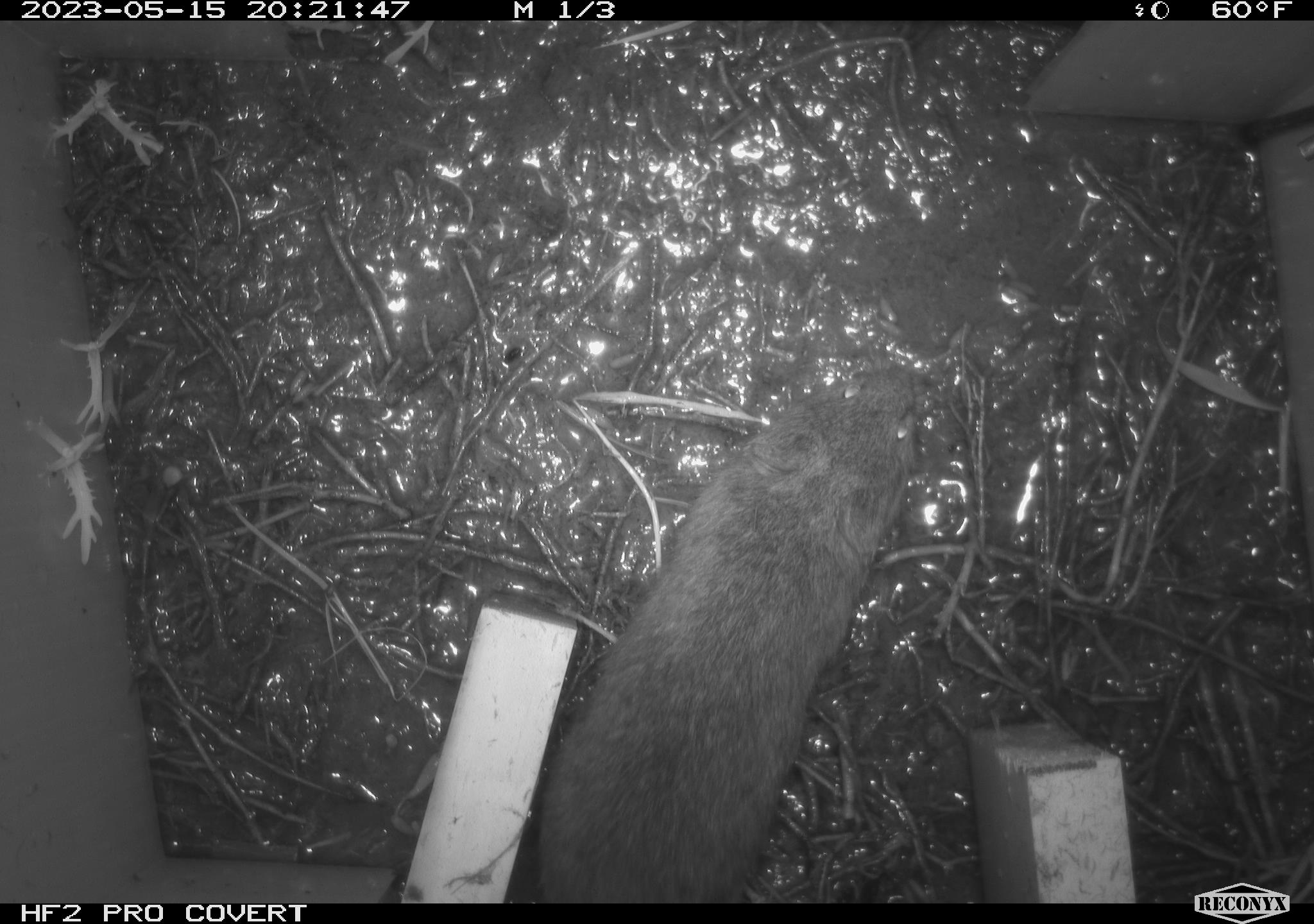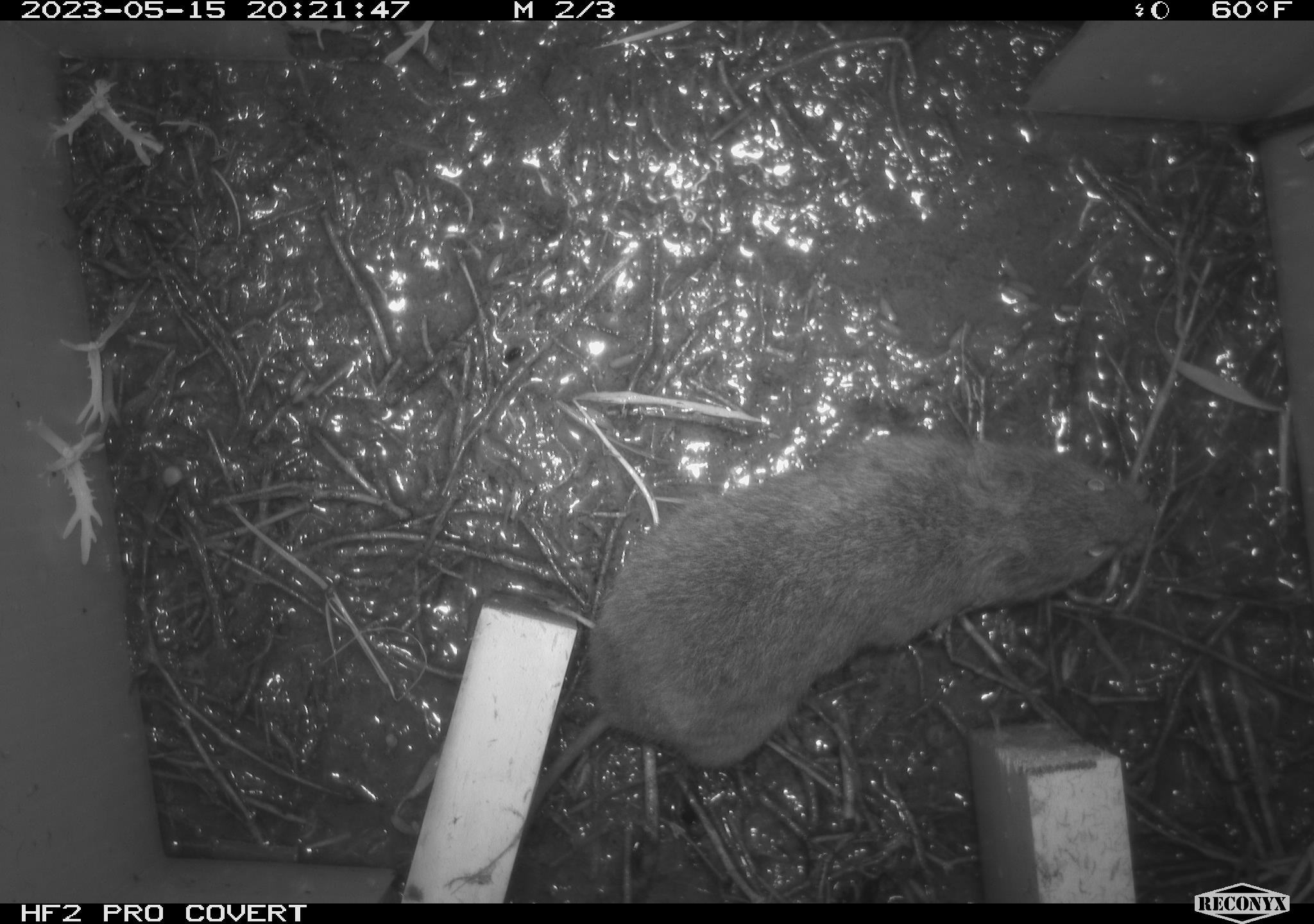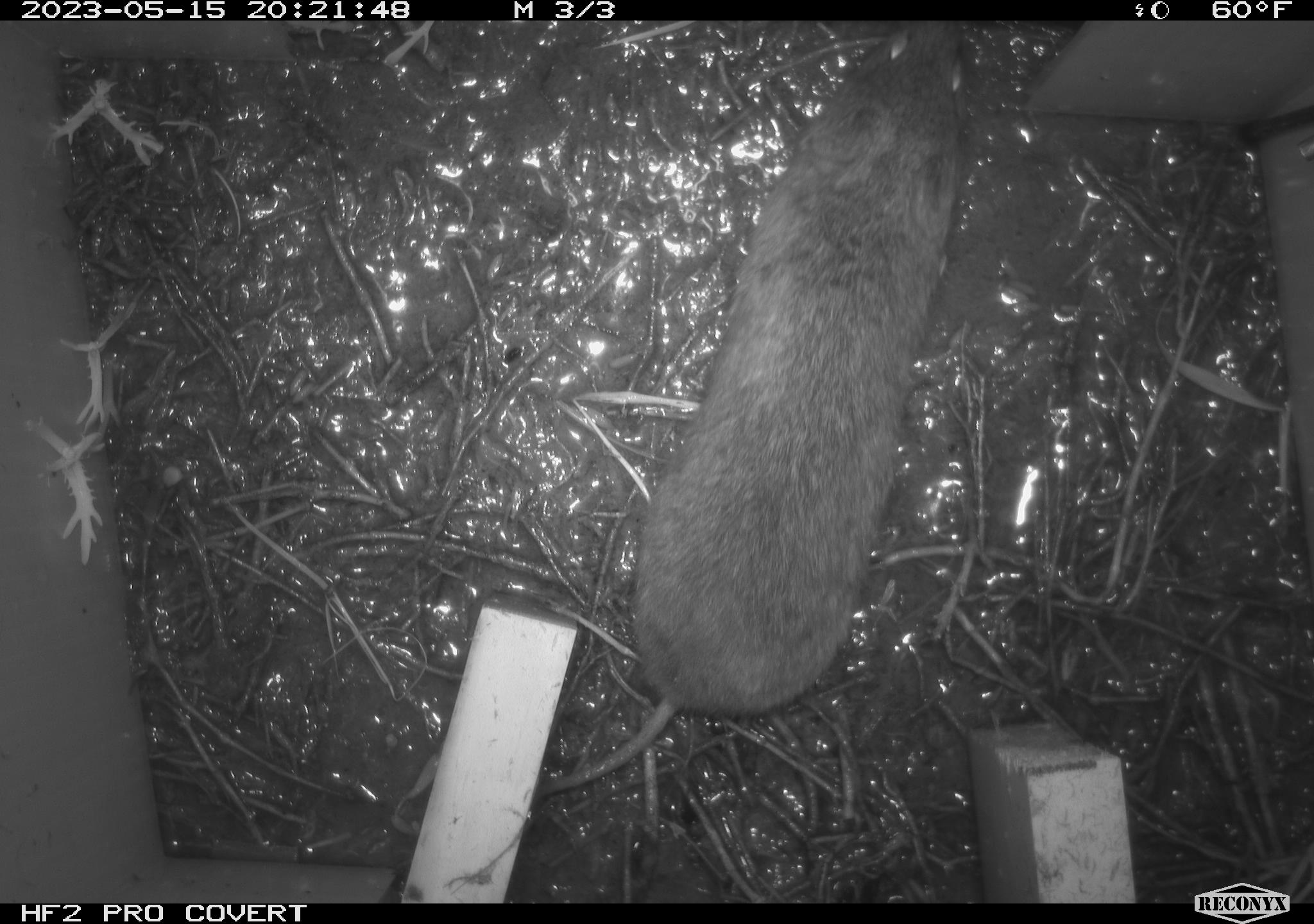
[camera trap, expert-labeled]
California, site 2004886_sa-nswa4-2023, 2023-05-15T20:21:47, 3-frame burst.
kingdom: Animalia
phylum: Chordata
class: Mammalia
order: Rodentia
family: Cricetidae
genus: Microtus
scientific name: Microtus californicus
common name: california vole